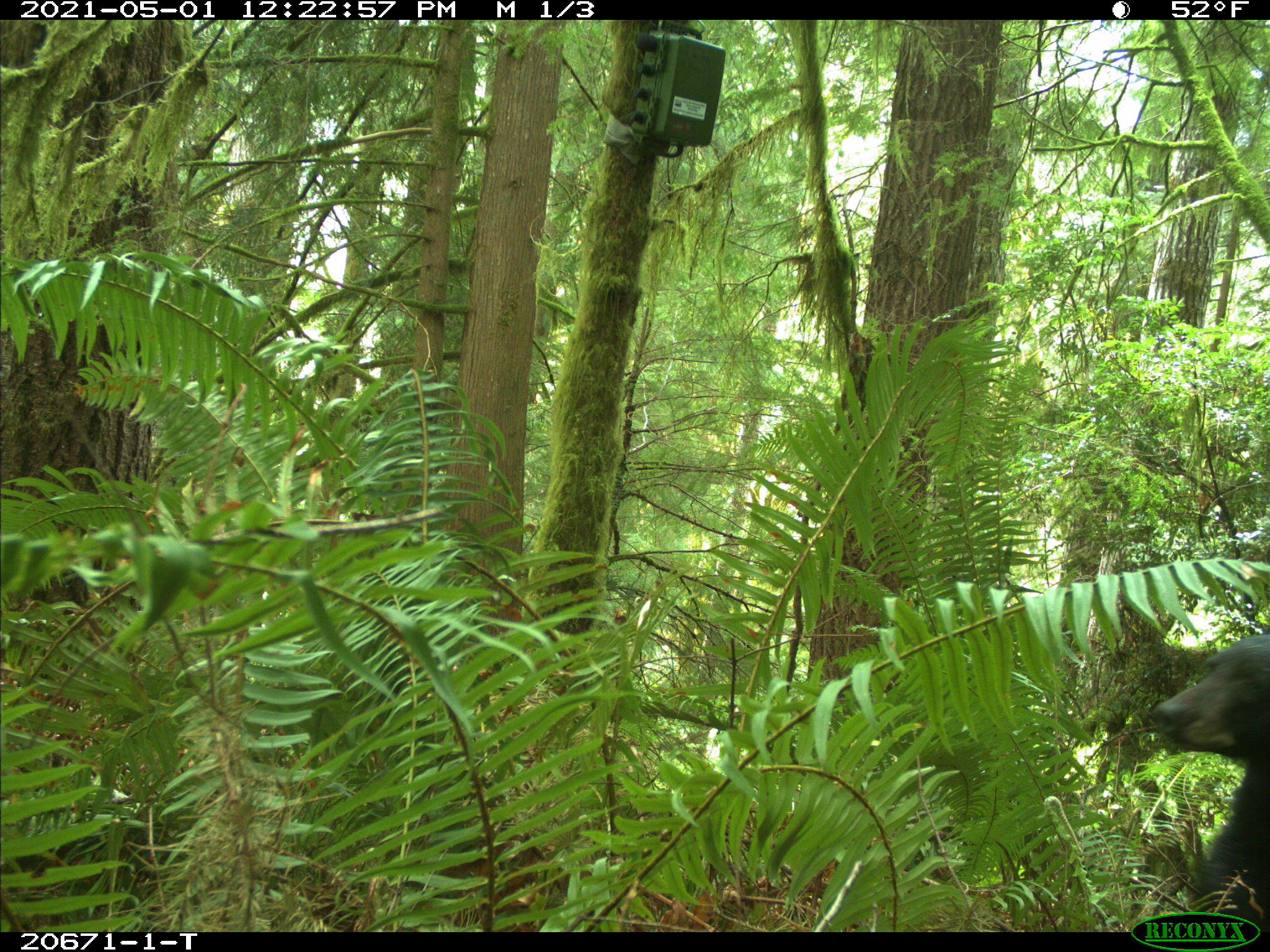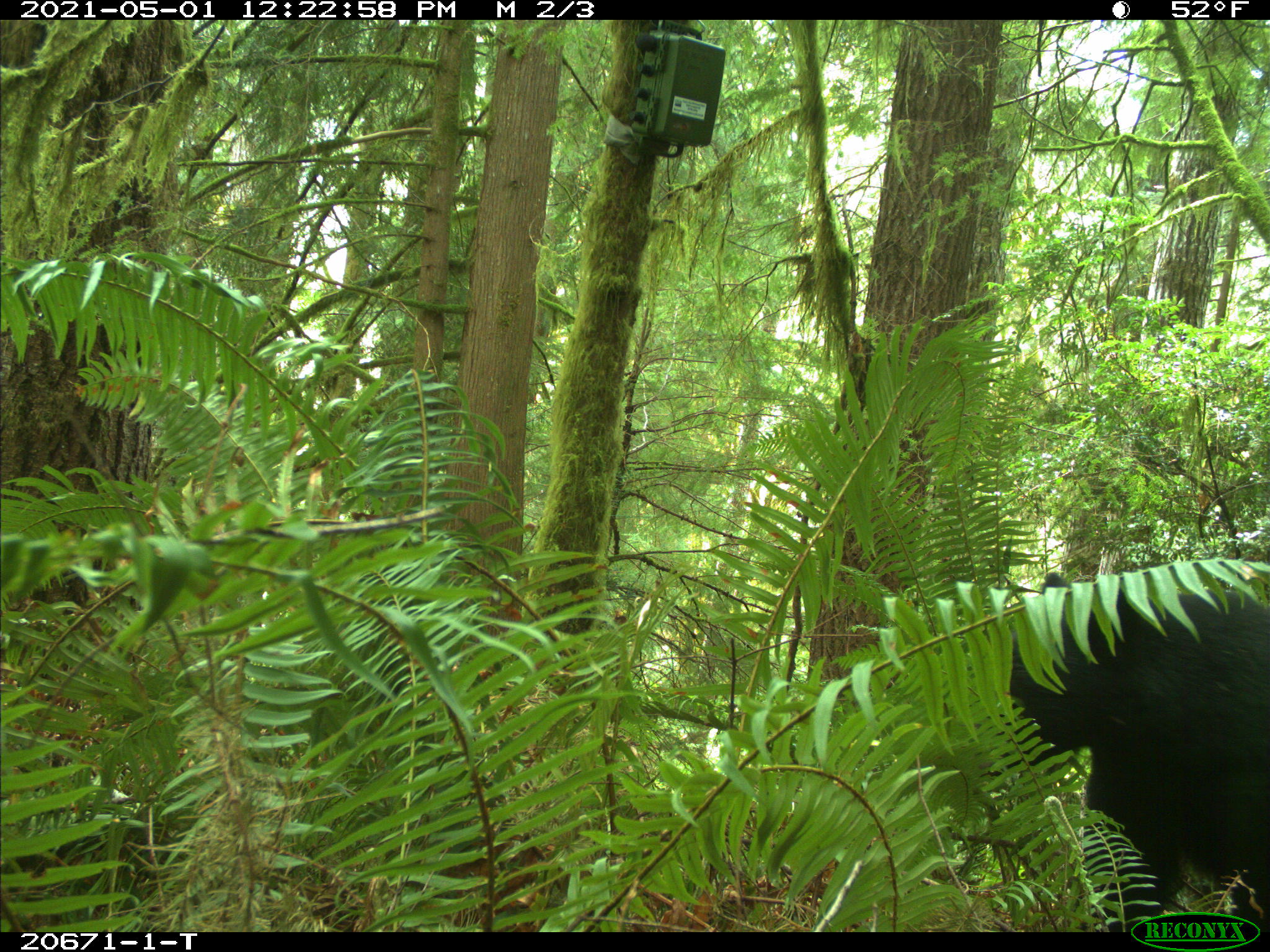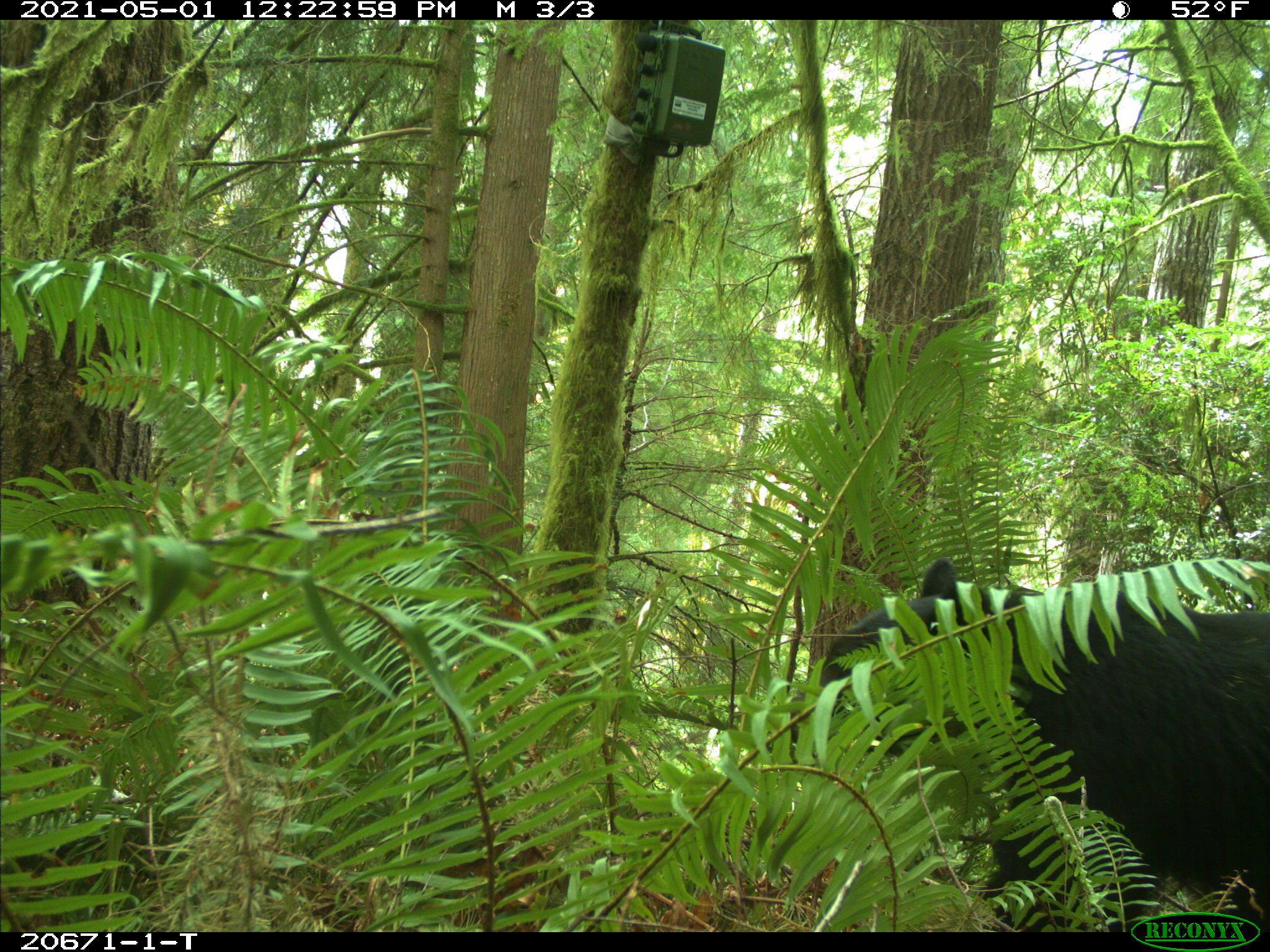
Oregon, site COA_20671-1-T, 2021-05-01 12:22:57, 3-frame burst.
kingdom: Animalia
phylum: Chordata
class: Mammalia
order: Carnivora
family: Ursidae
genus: Ursus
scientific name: Ursus americanus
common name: american black bear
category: black bear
Black bear (american black bear) (Ursus americanus).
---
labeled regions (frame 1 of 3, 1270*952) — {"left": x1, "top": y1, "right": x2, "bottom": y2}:
black bear: {"left": 1137, "top": 621, "right": 1269, "bottom": 912}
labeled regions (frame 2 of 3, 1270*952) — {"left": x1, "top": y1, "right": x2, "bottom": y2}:
black bear: {"left": 906, "top": 542, "right": 1269, "bottom": 910}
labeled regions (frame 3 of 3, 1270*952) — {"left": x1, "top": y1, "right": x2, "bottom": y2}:
black bear: {"left": 744, "top": 554, "right": 1269, "bottom": 908}